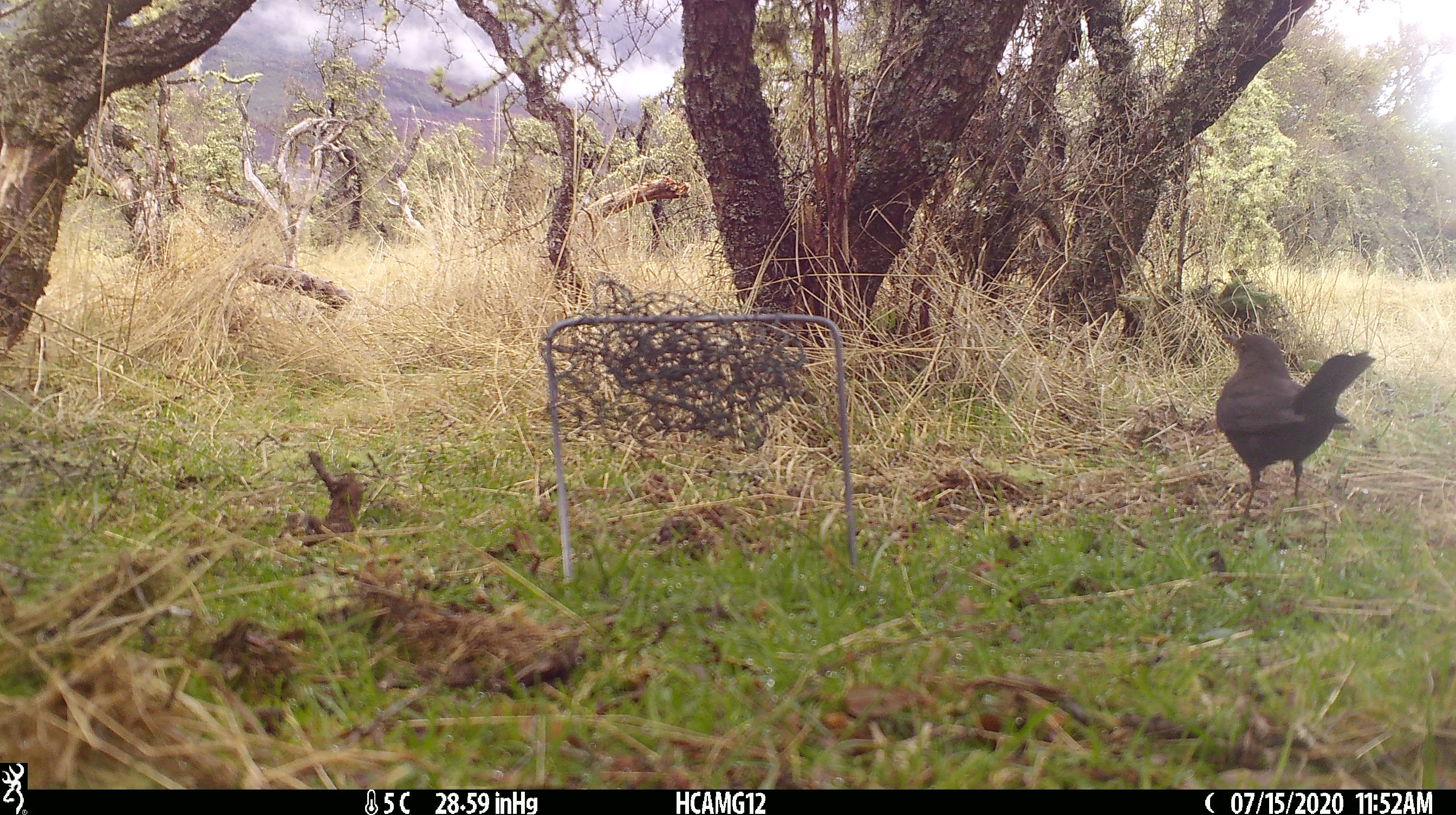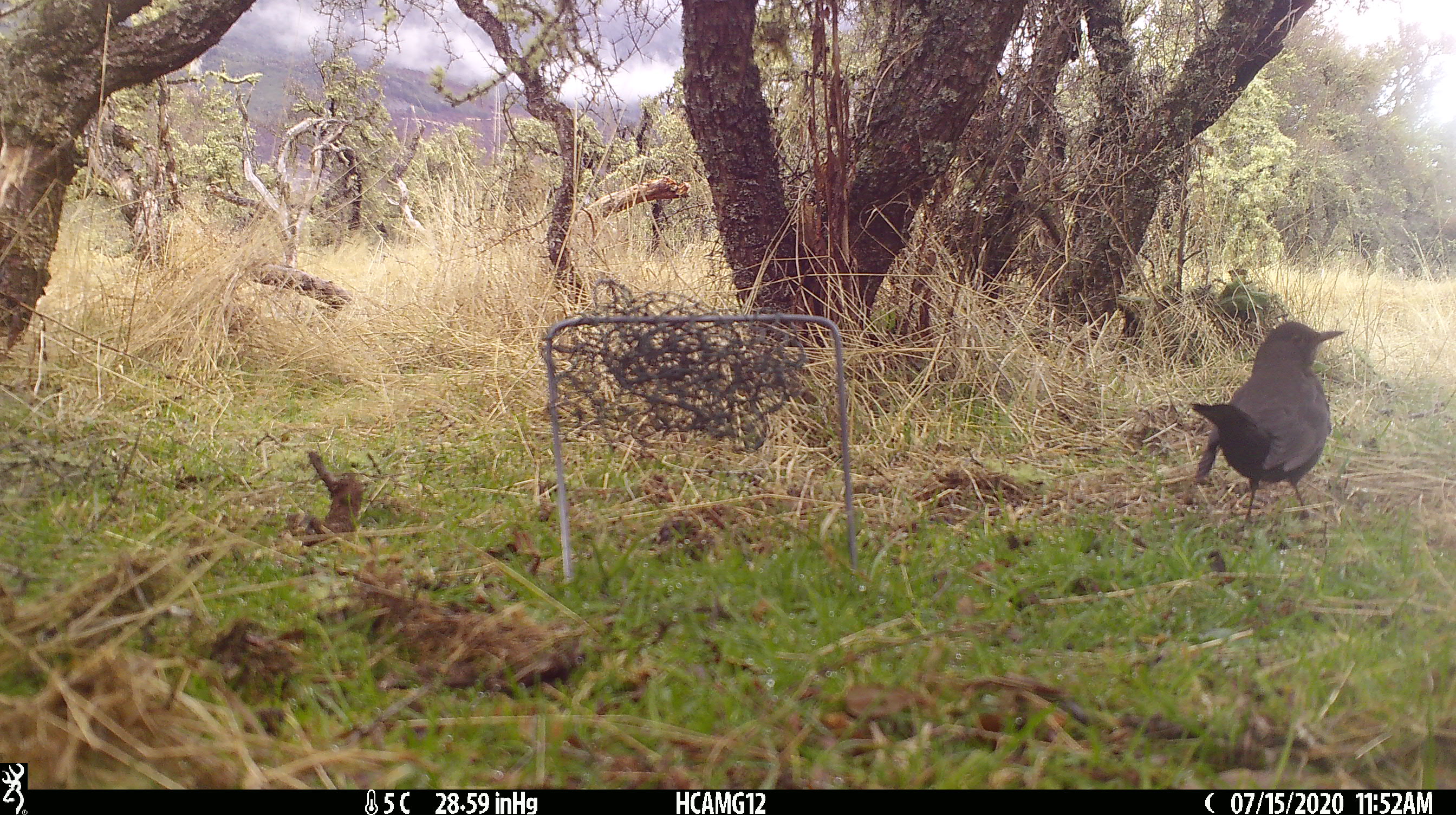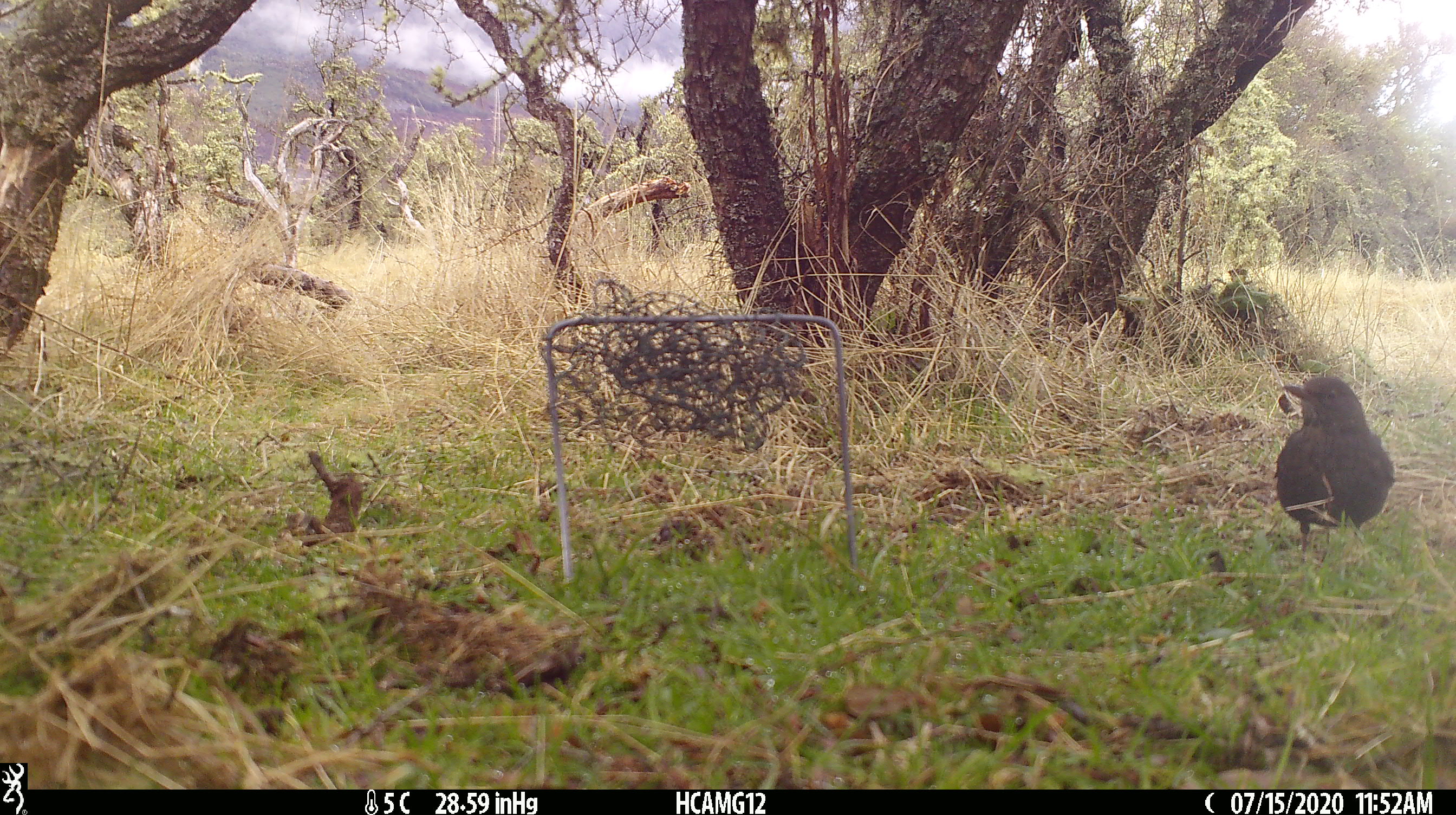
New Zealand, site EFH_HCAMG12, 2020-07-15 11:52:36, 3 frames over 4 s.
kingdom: Animalia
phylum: Chordata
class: Aves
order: Passeriformes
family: Turdidae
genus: Turdus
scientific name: Turdus merula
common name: eurasian blackbird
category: blackbird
Blackbird (eurasian blackbird) (Turdus merula).